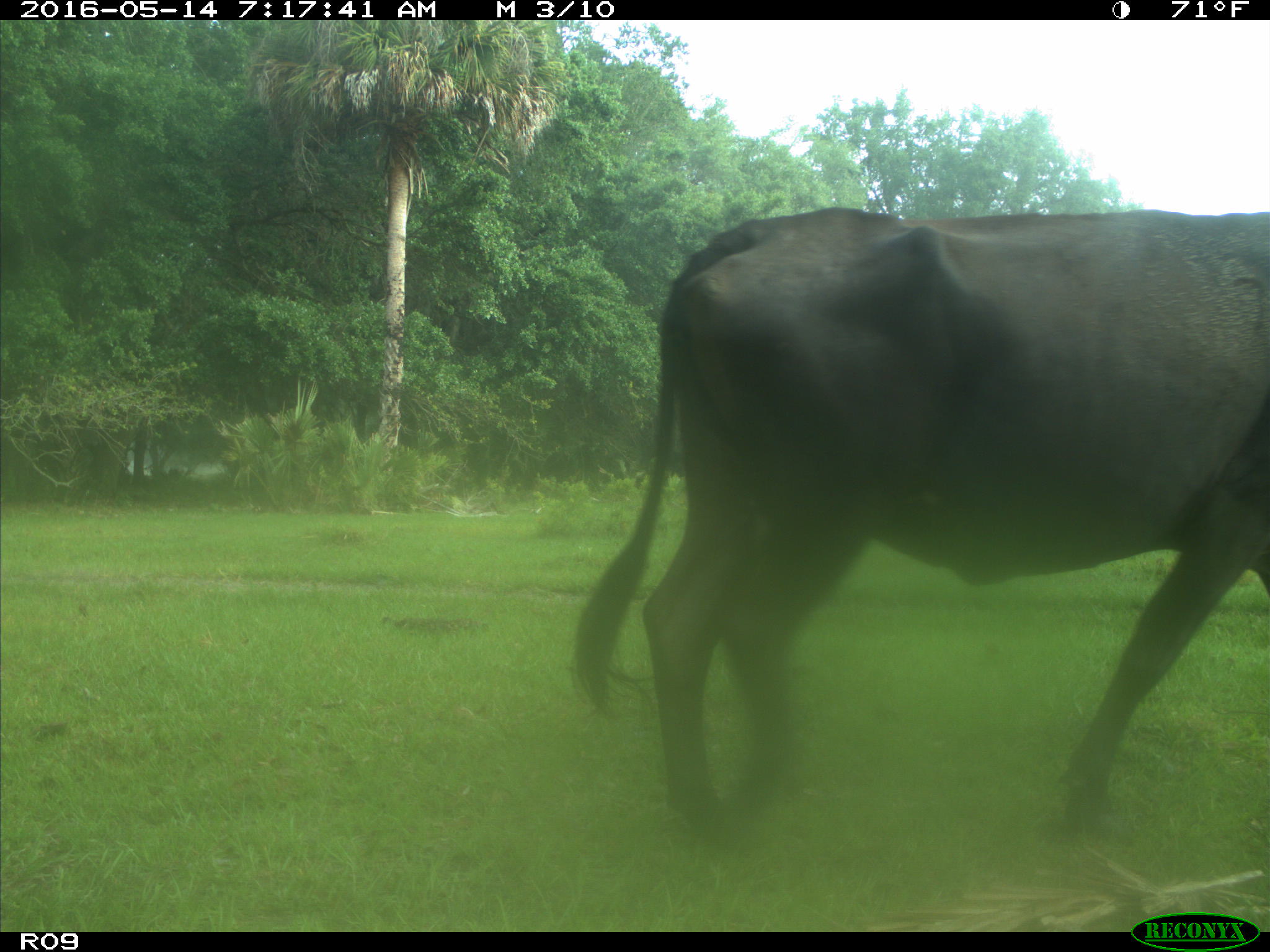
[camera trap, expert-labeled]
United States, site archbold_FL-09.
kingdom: Animalia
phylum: Chordata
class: Mammalia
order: Artiodactyla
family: Bovidae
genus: Bos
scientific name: Bos taurus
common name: domestic cow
Bos taurus (domestic cow).